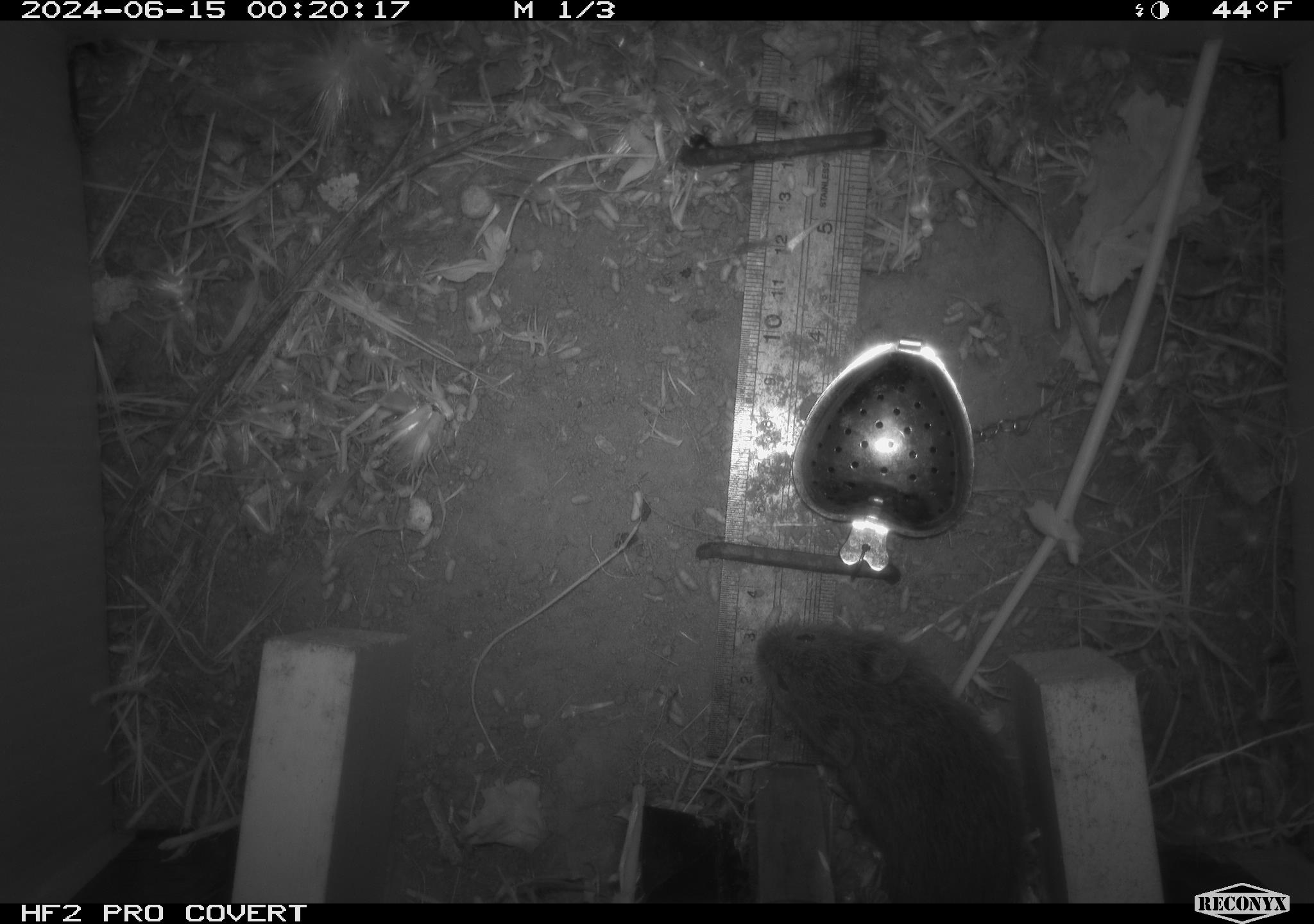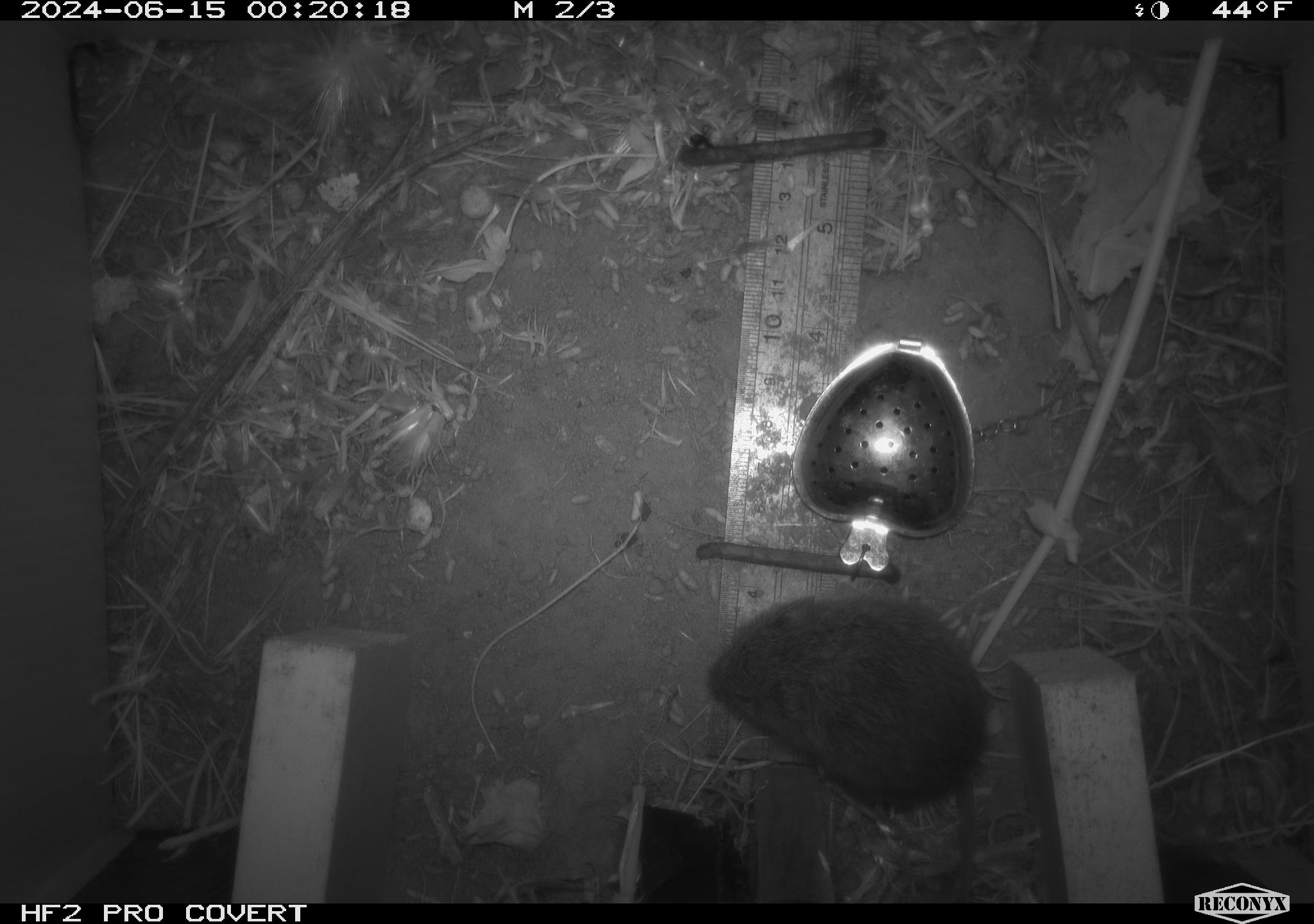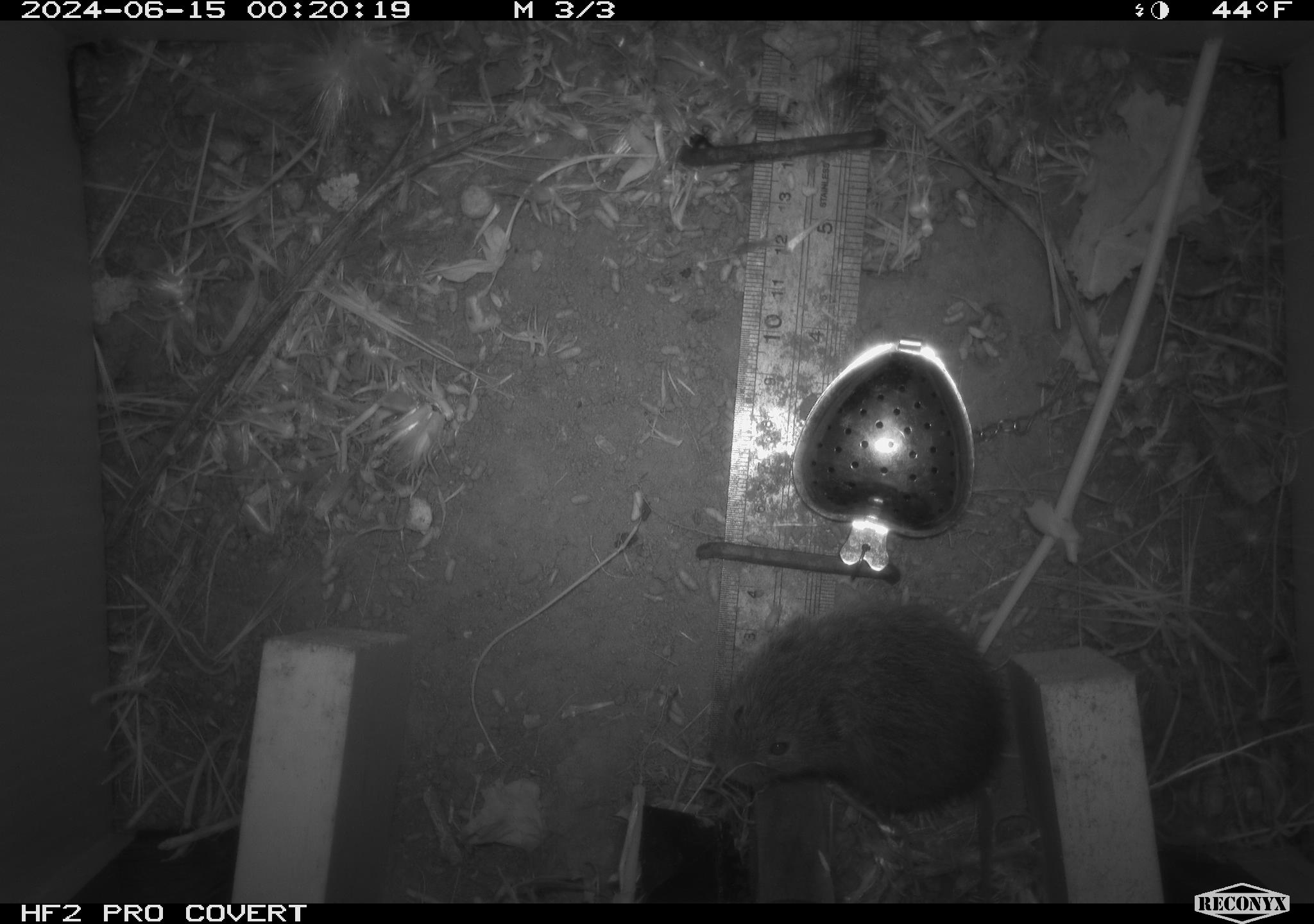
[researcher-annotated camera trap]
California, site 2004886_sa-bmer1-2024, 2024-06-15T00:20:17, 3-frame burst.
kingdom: Animalia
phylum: Chordata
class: Mammalia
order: Rodentia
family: Cricetidae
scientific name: Cricetidae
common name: hamsters, voles, lemmings, and allies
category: cricetidae family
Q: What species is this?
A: Cricetidae family (hamsters, voles, lemmings, and allies) (Cricetidae).